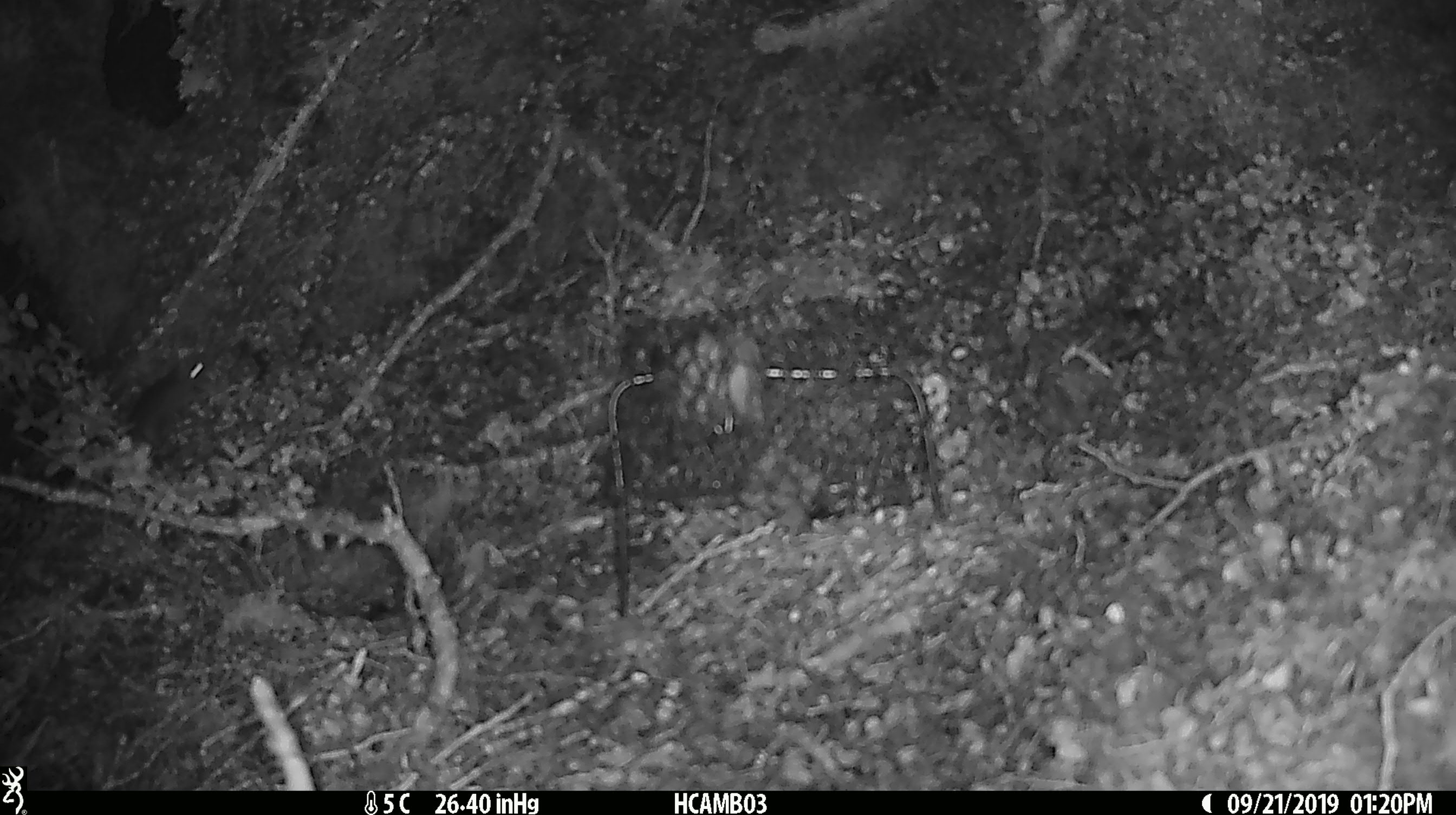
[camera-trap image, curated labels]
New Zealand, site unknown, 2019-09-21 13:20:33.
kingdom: Animalia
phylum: Chordata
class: Mammalia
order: Rodentia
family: Muridae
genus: Mus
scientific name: Mus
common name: mouse